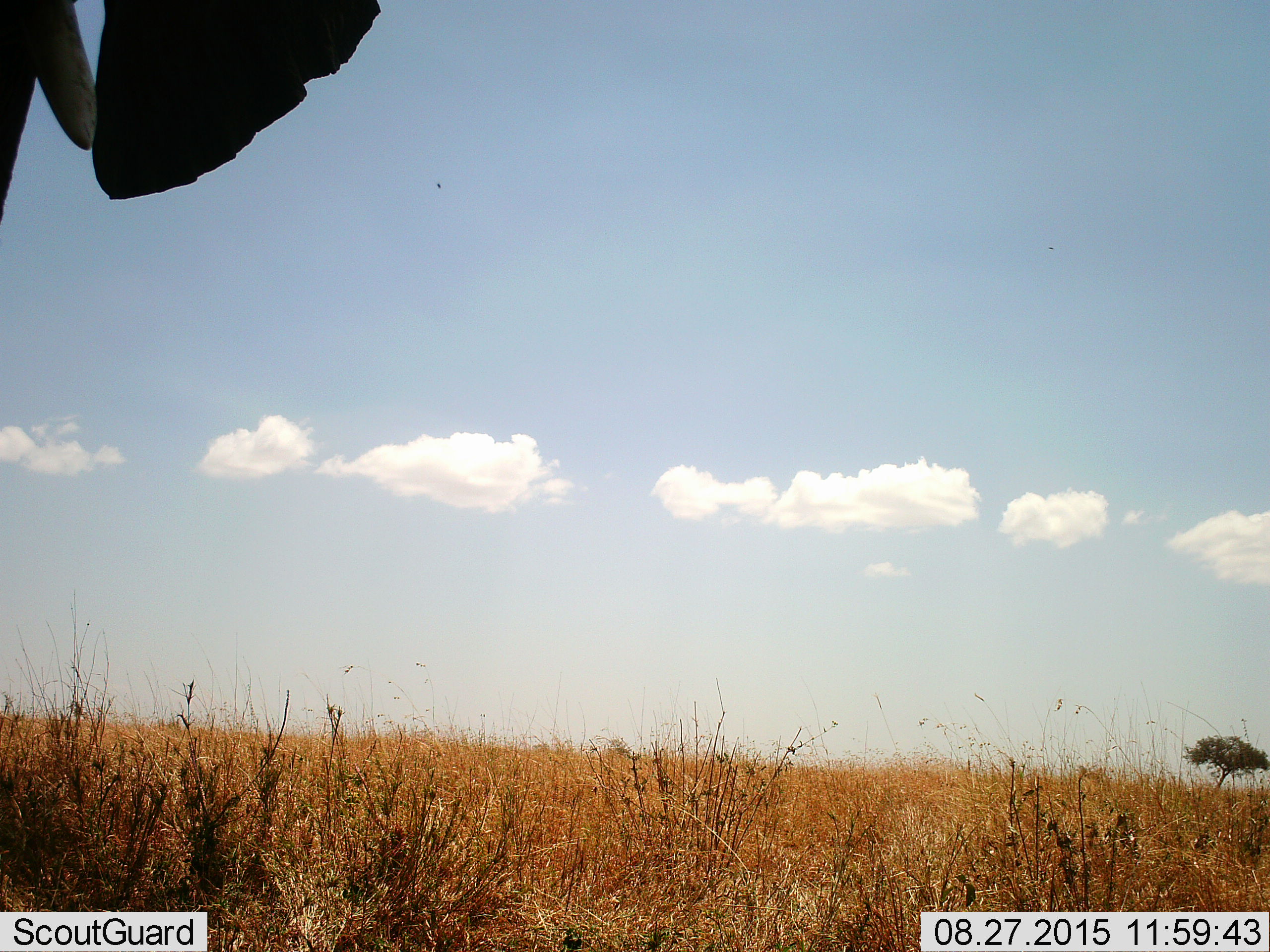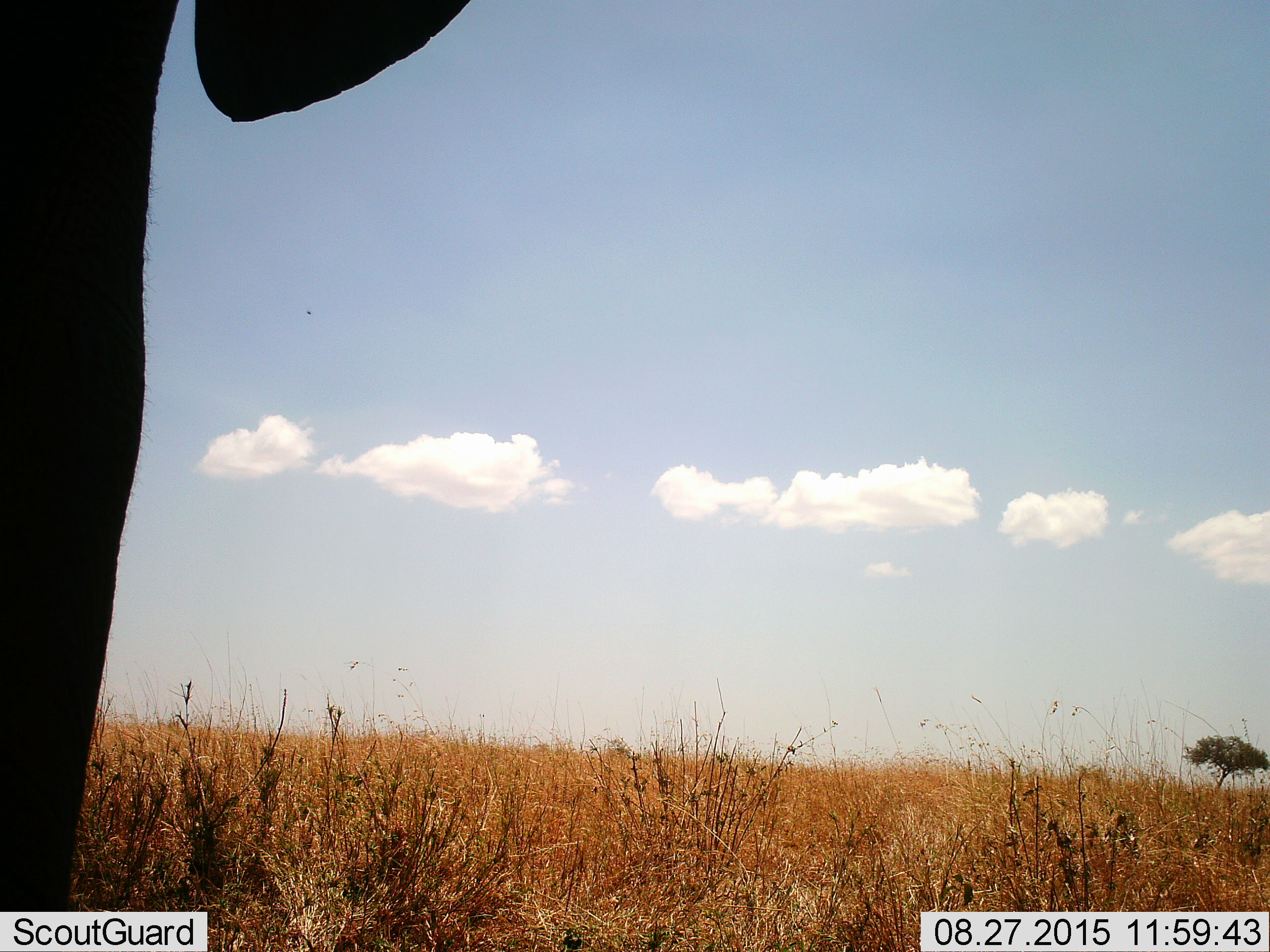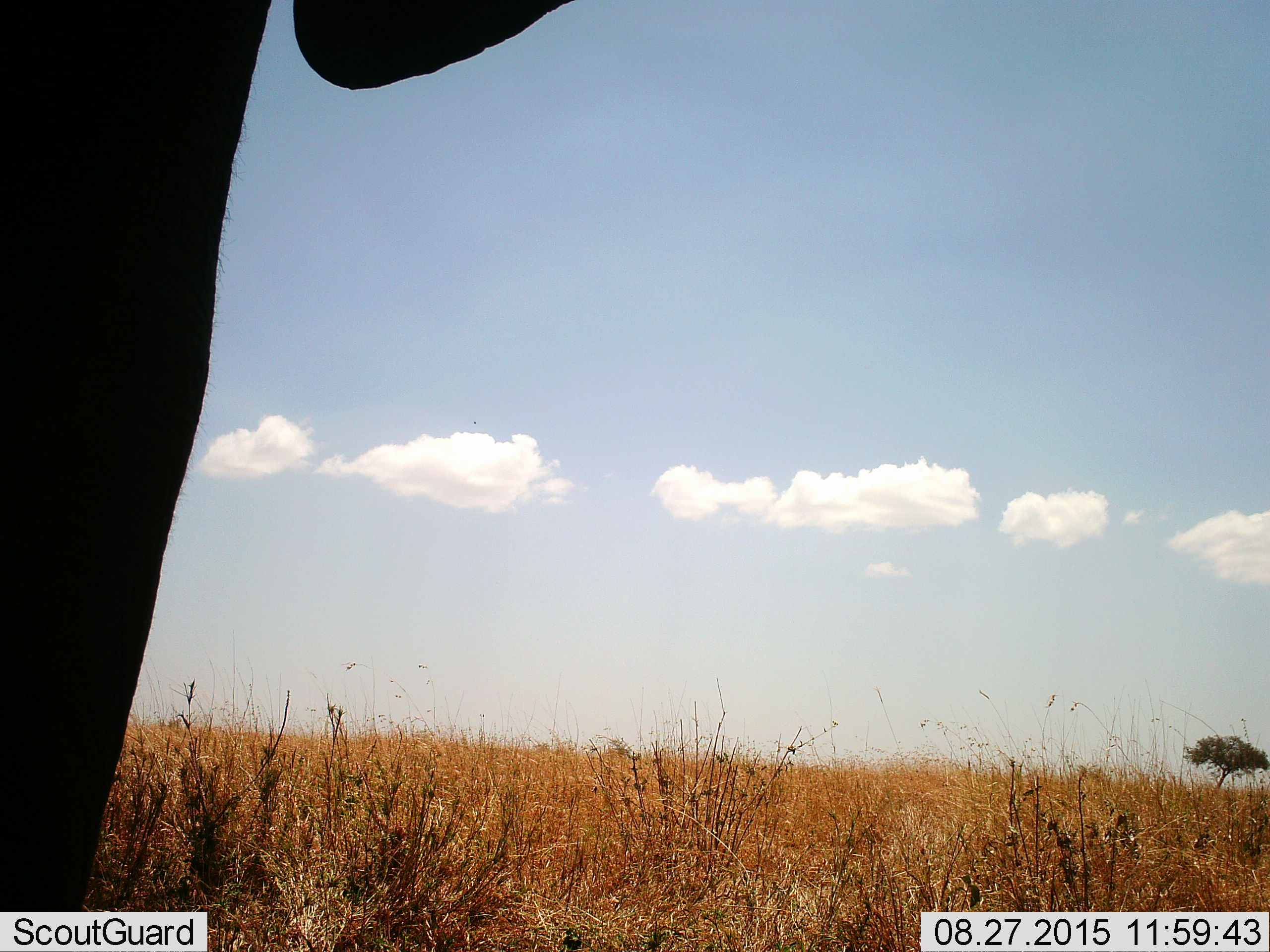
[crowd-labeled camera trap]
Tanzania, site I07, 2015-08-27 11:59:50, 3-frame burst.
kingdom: Animalia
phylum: Chordata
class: Mammalia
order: Proboscidea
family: Elephantidae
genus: Loxodonta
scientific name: Loxodonta africana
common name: african bush elephant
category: elephant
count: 1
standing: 25%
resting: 0%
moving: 75%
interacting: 0%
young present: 0%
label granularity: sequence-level